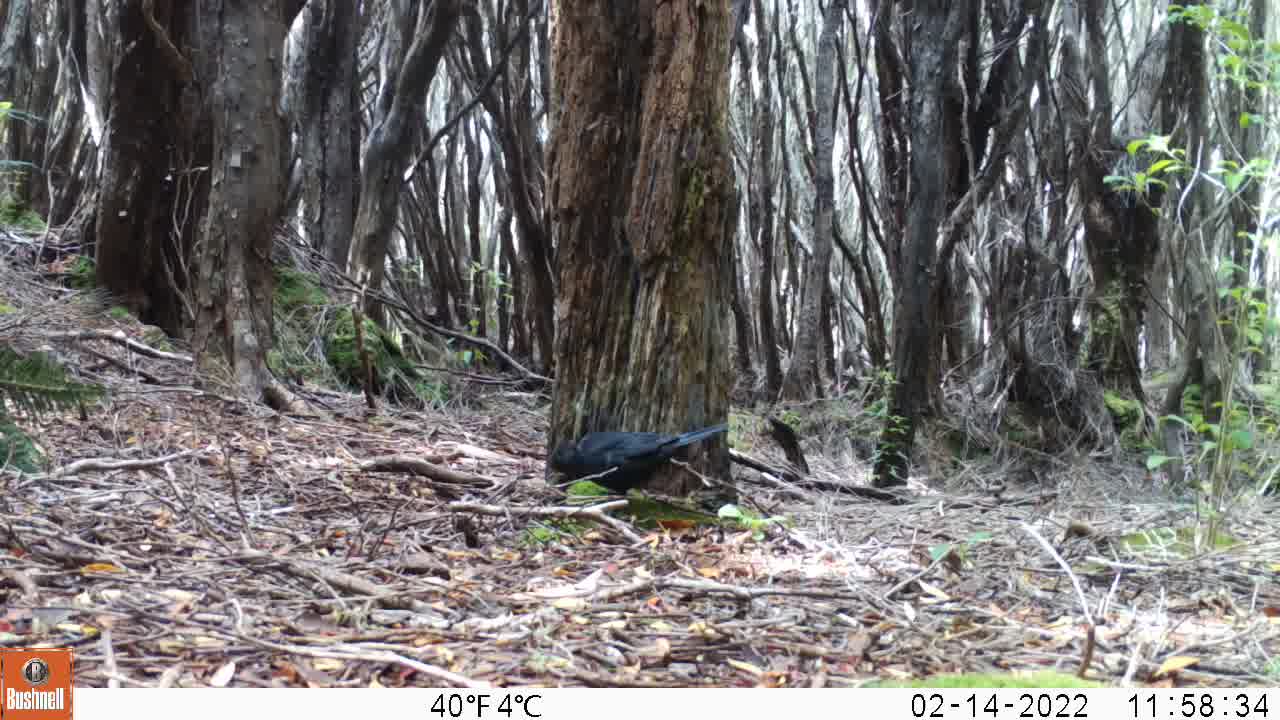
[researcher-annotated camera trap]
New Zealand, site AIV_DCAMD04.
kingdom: Animalia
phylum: Chordata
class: Aves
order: Passeriformes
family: Turdidae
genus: Turdus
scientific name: Turdus merula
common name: eurasian blackbird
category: blackbird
Blackbird (eurasian blackbird) (Turdus merula).